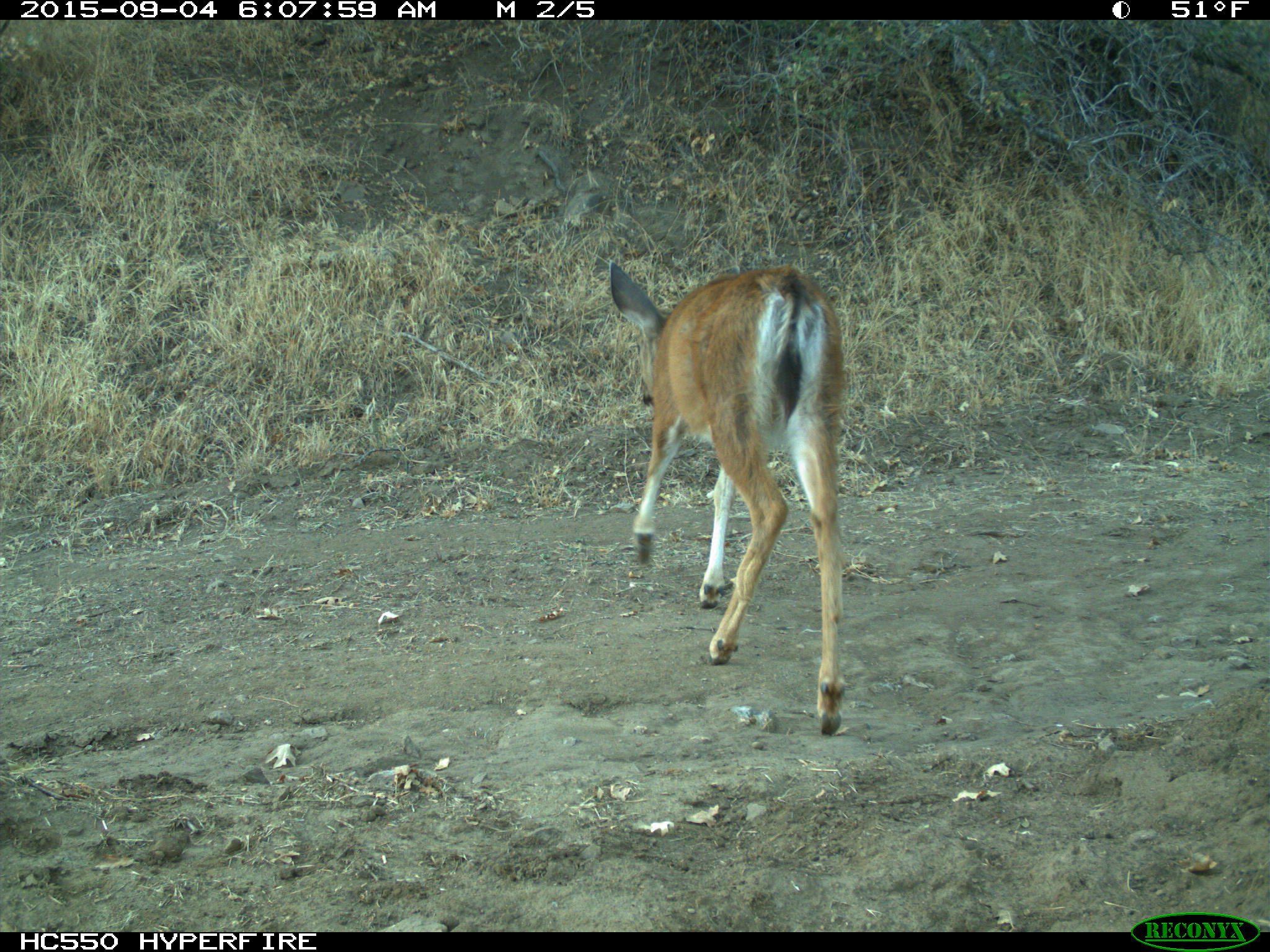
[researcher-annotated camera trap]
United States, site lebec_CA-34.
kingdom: Animalia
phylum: Chordata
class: Mammalia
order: Artiodactyla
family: Cervidae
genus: Odocoileus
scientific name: Odocoileus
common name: deer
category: unidentified deer